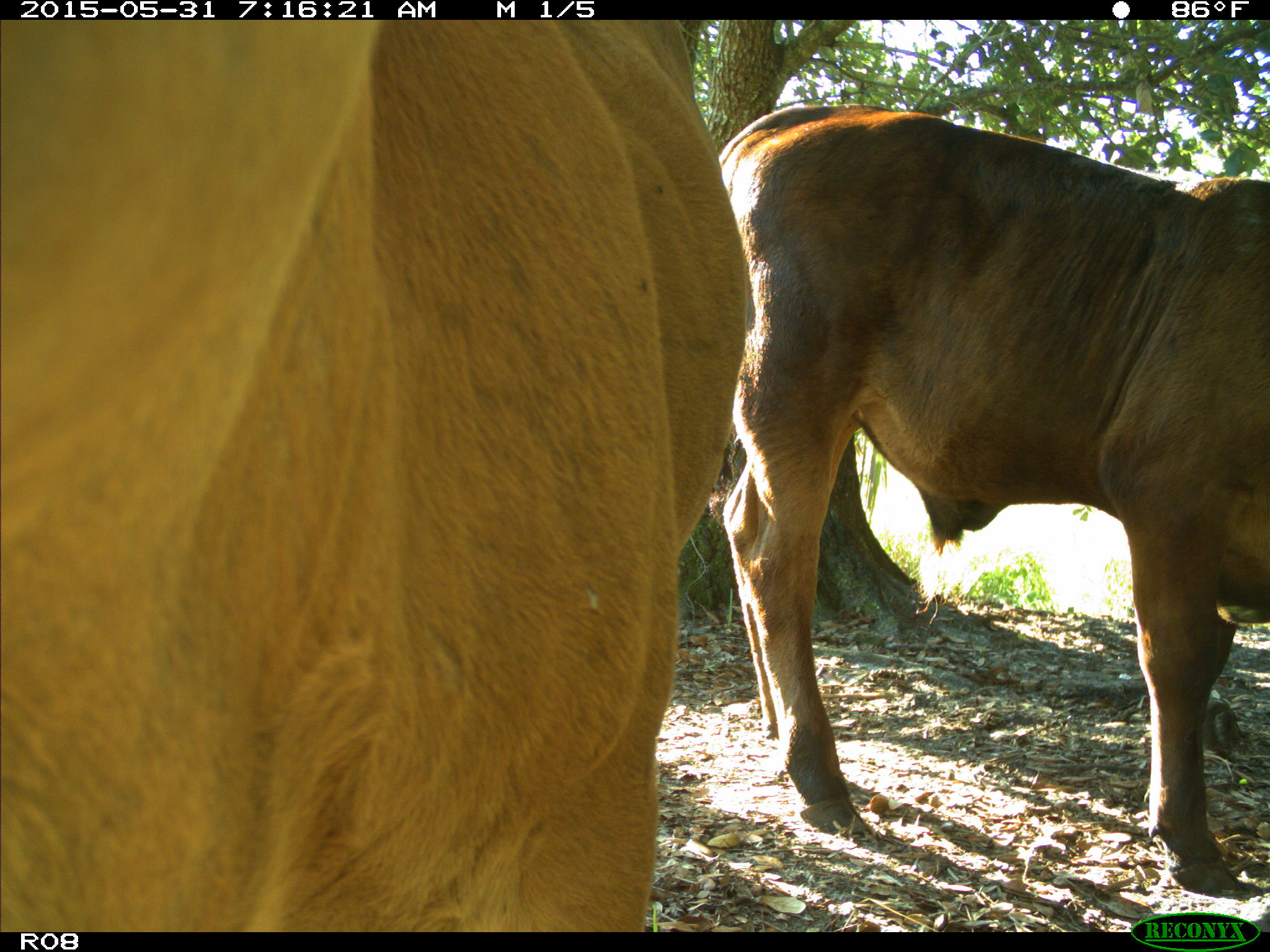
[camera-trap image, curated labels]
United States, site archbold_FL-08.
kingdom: Animalia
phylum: Chordata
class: Mammalia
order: Artiodactyla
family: Bovidae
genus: Bos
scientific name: Bos taurus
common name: domestic cow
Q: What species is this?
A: Bos taurus (domestic cow).